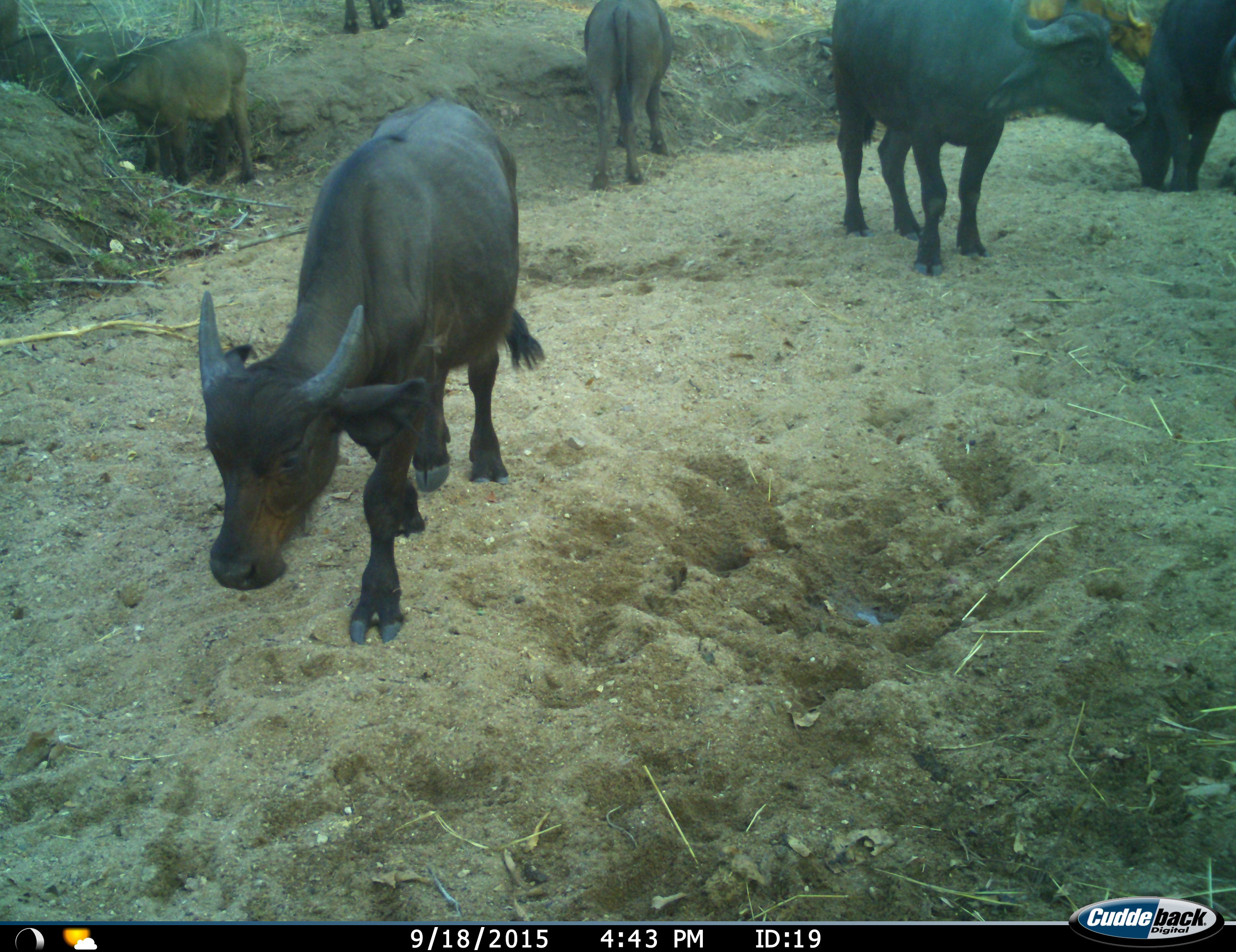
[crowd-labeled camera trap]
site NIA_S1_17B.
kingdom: Animalia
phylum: Chordata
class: Mammalia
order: Artiodactyla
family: Bovidae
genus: Syncerus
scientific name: Syncerus caffer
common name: african buffalo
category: buffalo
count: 6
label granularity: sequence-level